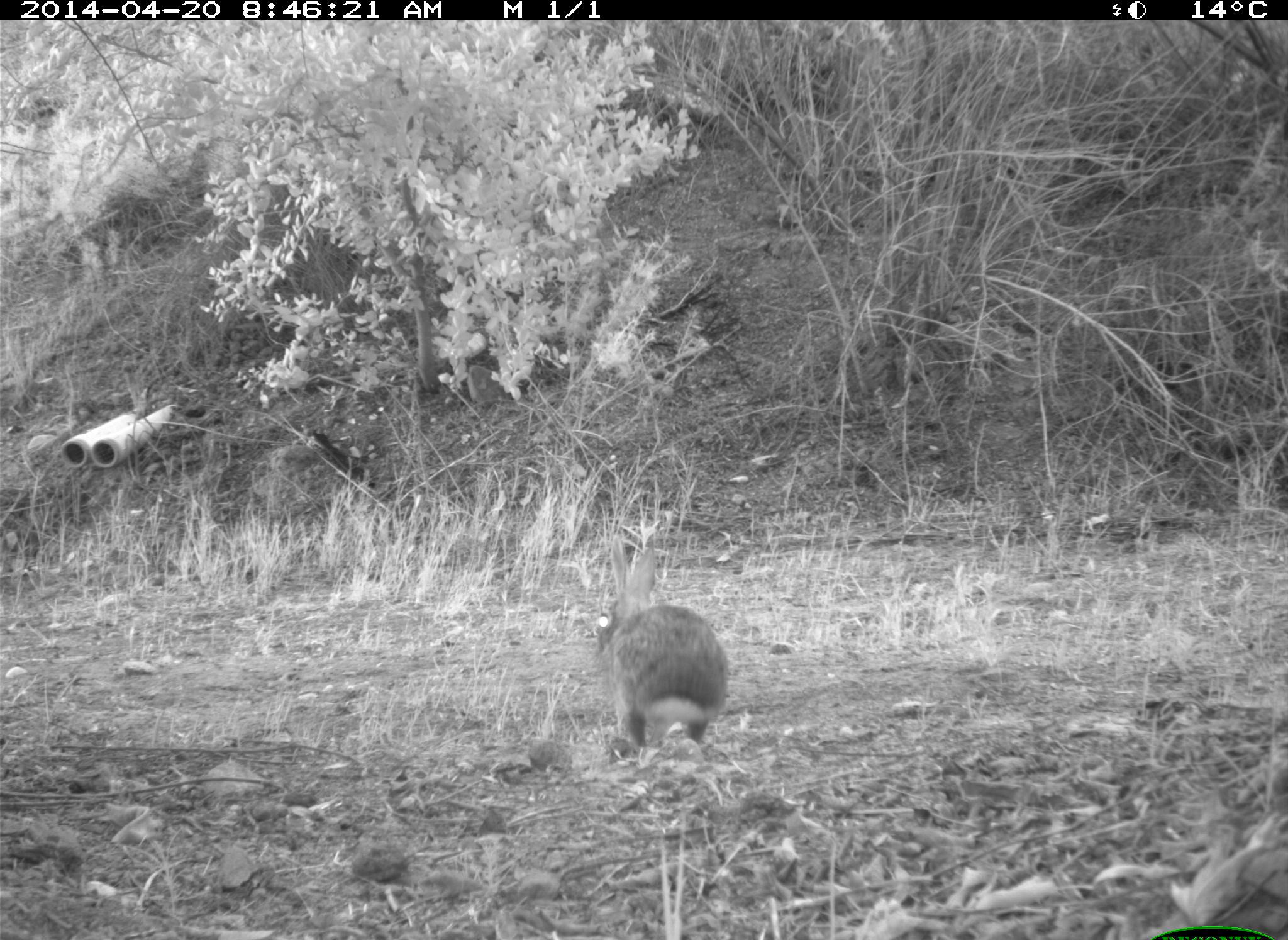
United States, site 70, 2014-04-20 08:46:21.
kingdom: Animalia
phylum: Chordata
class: Mammalia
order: Lagomorpha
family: Leporidae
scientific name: Leporidae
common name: rabbits and hares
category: rabbit